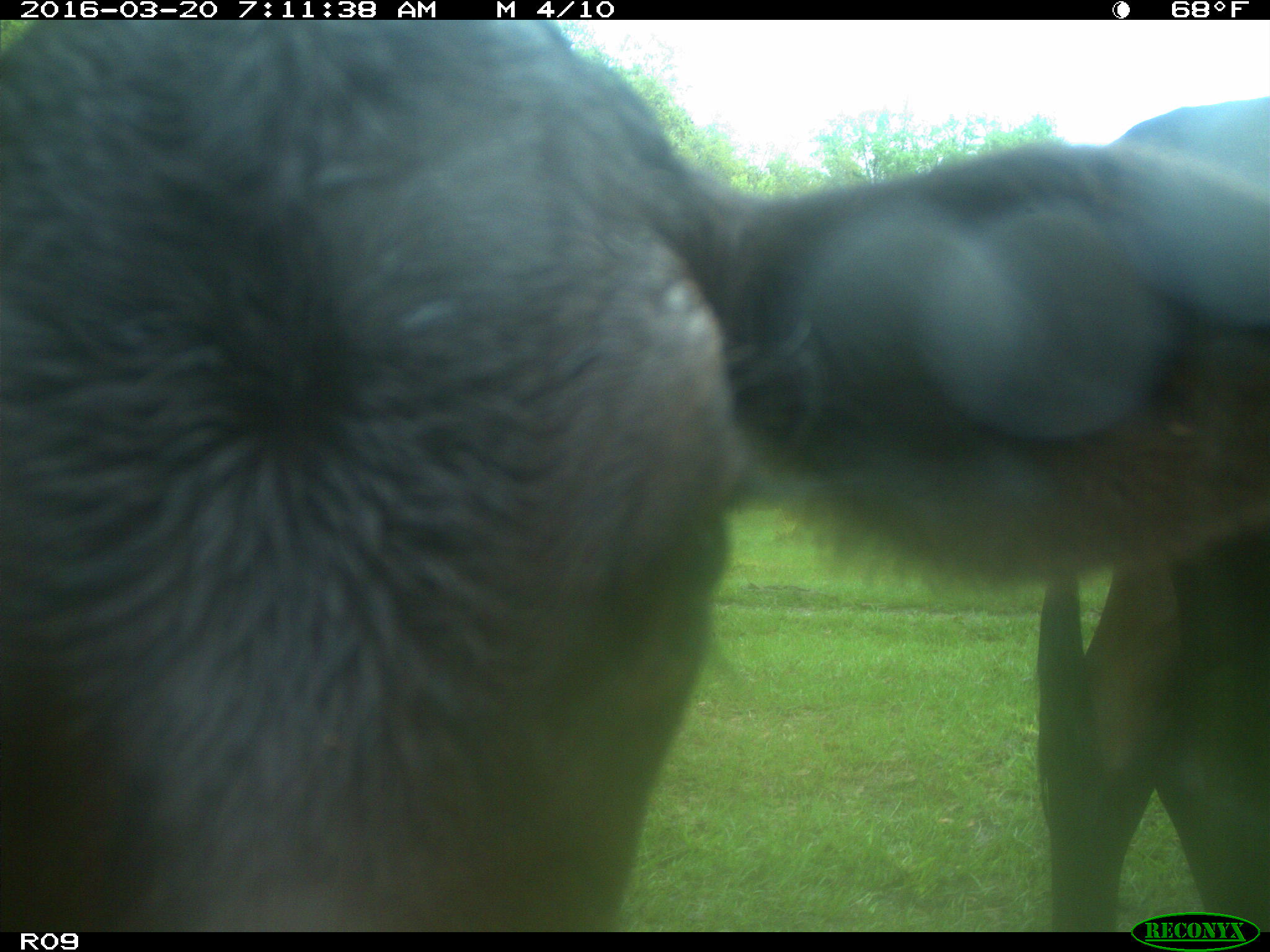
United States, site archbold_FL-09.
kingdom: Animalia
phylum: Chordata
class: Mammalia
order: Artiodactyla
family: Bovidae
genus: Bos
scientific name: Bos taurus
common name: domestic cow